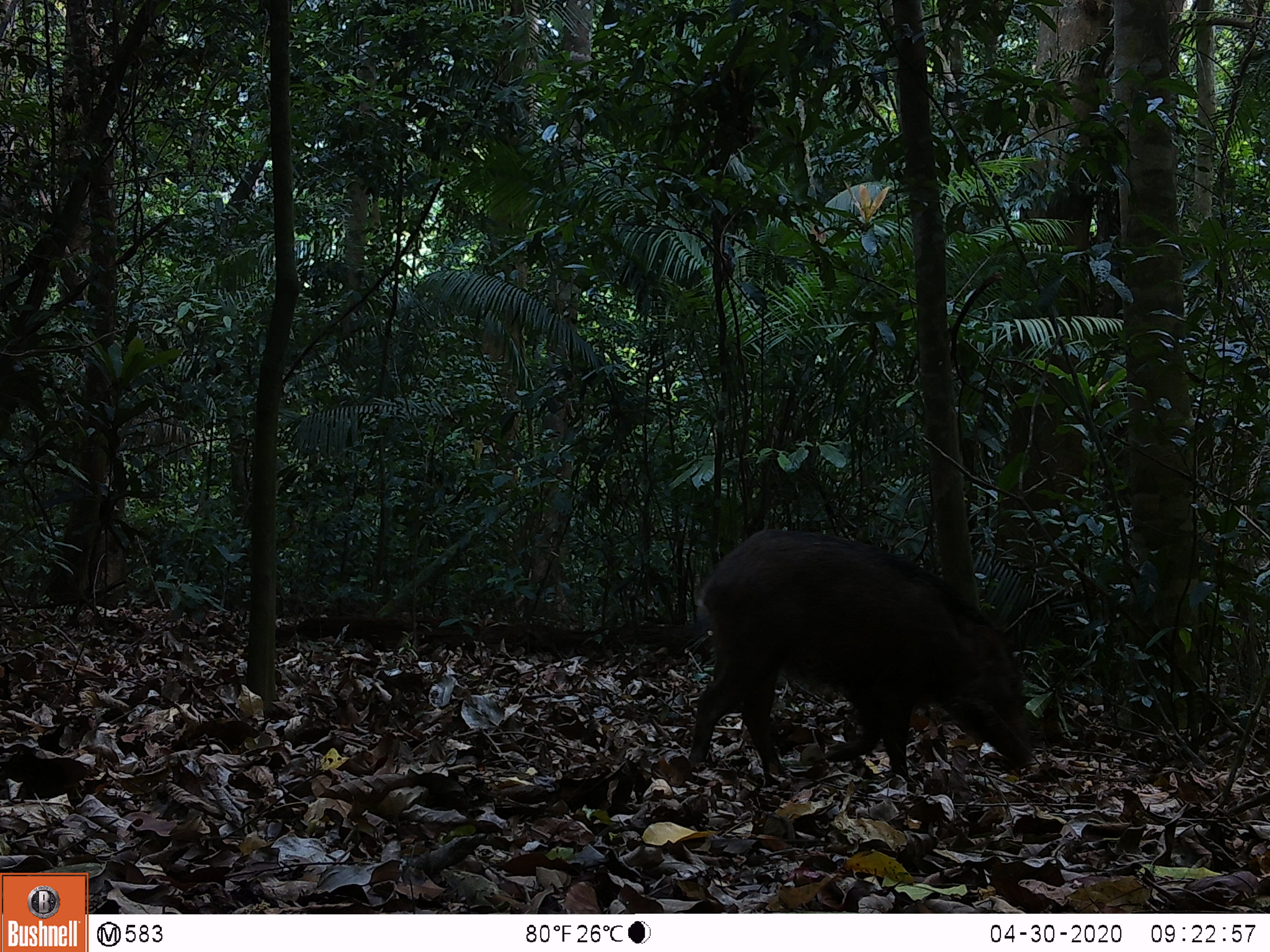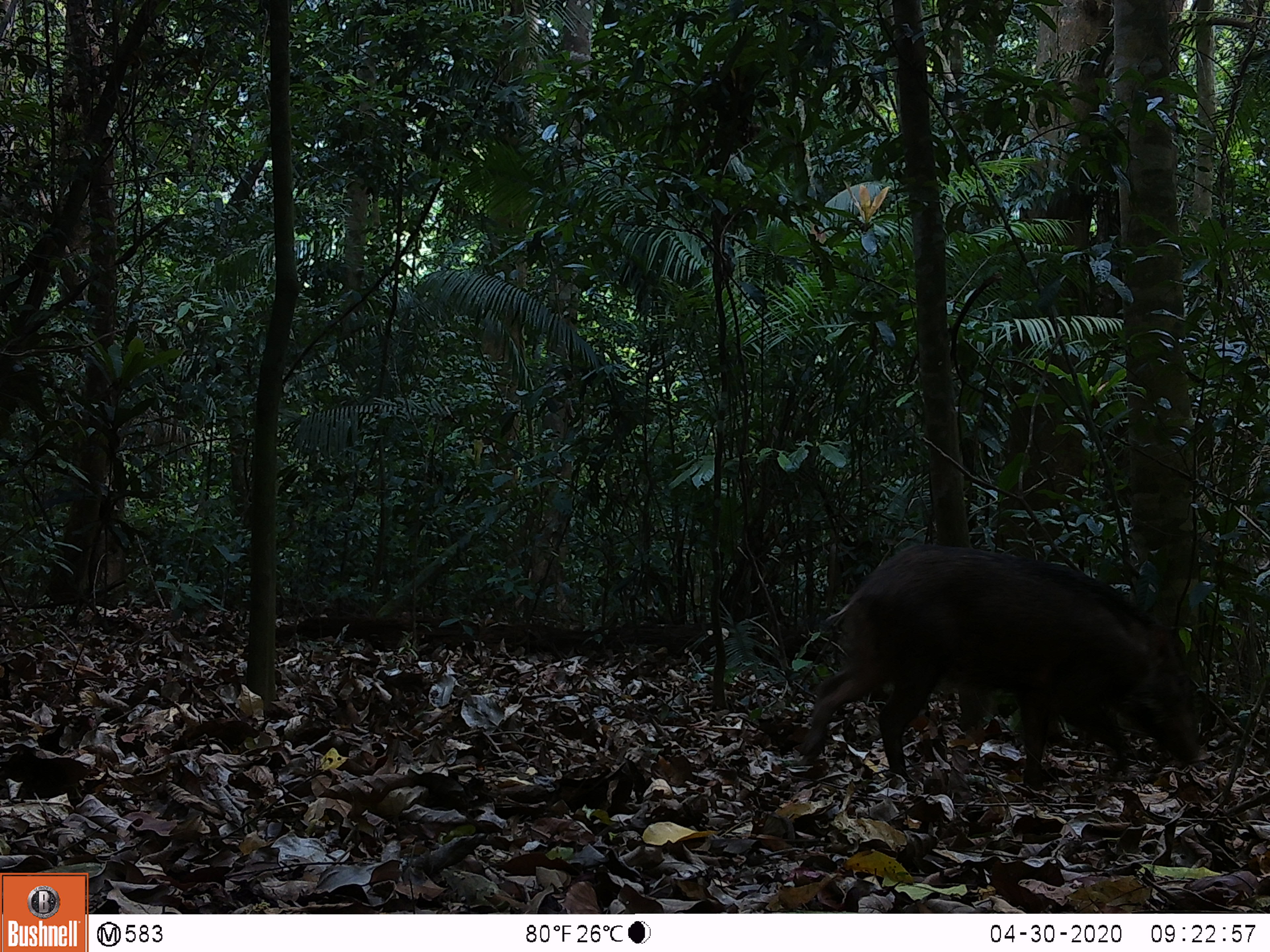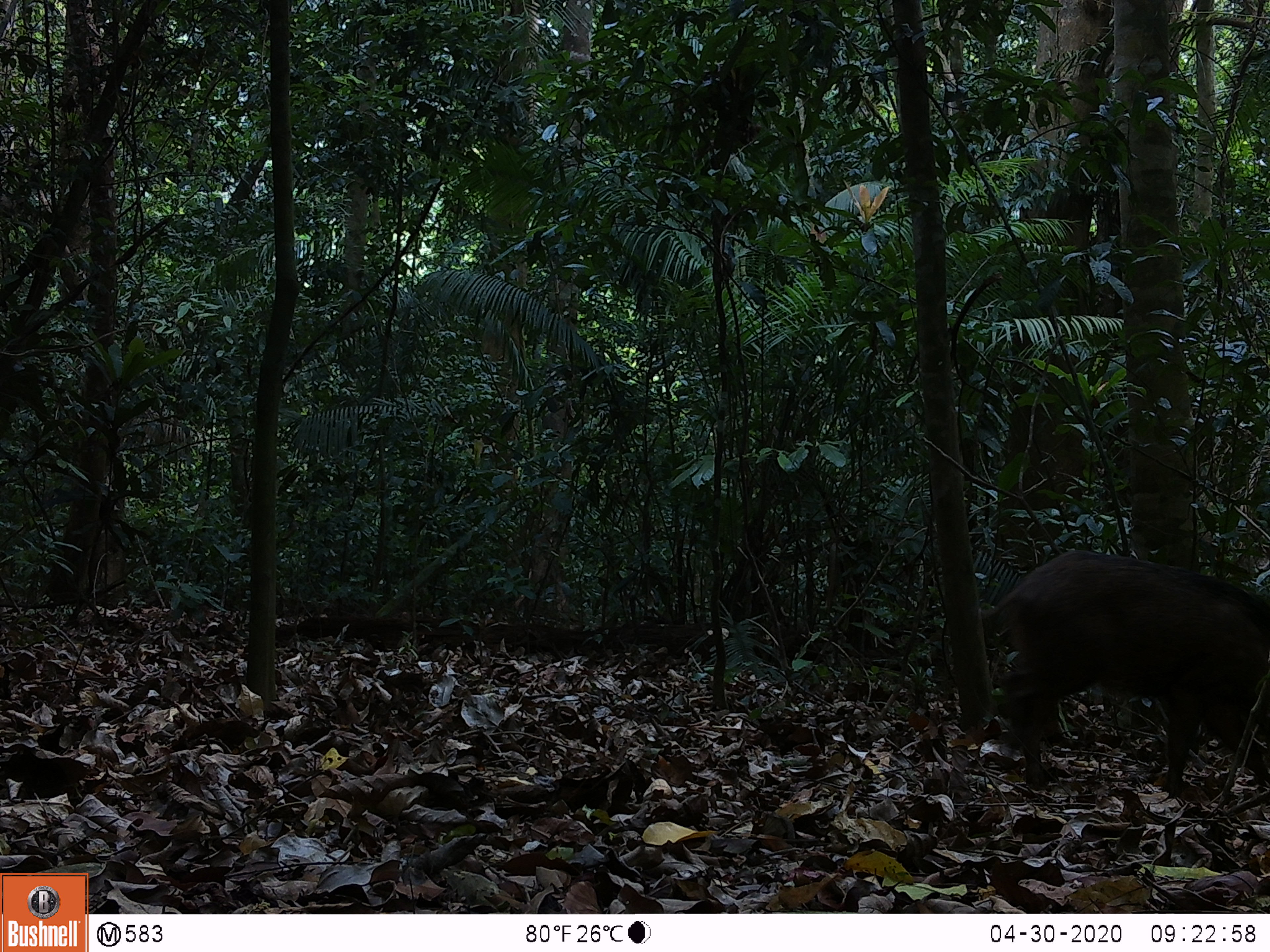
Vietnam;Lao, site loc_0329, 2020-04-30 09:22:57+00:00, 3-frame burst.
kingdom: Animalia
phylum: Chordata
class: Mammalia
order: Artiodactyla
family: Suidae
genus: Sus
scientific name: Sus scrofa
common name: eurasian wild pig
Eurasian wild pig (Sus scrofa). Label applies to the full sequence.